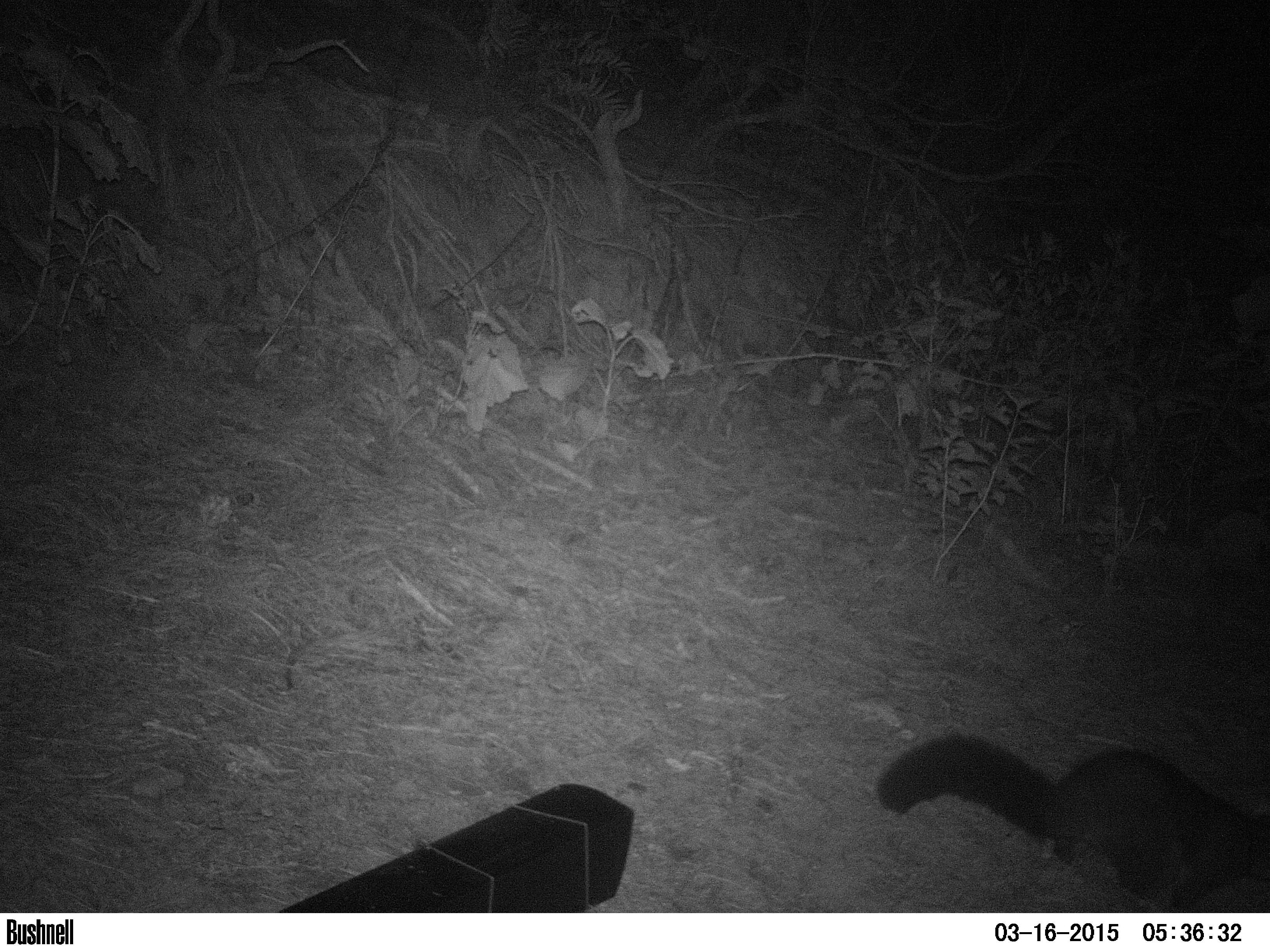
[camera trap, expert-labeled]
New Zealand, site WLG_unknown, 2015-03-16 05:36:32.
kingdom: Animalia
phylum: Chordata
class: Mammalia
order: Diprotodontia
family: Phalangeridae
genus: Trichosurus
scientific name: Trichosurus vulpecula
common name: common brushtail possum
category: possum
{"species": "possum (common brushtail possum) (Trichosurus vulpecula)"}